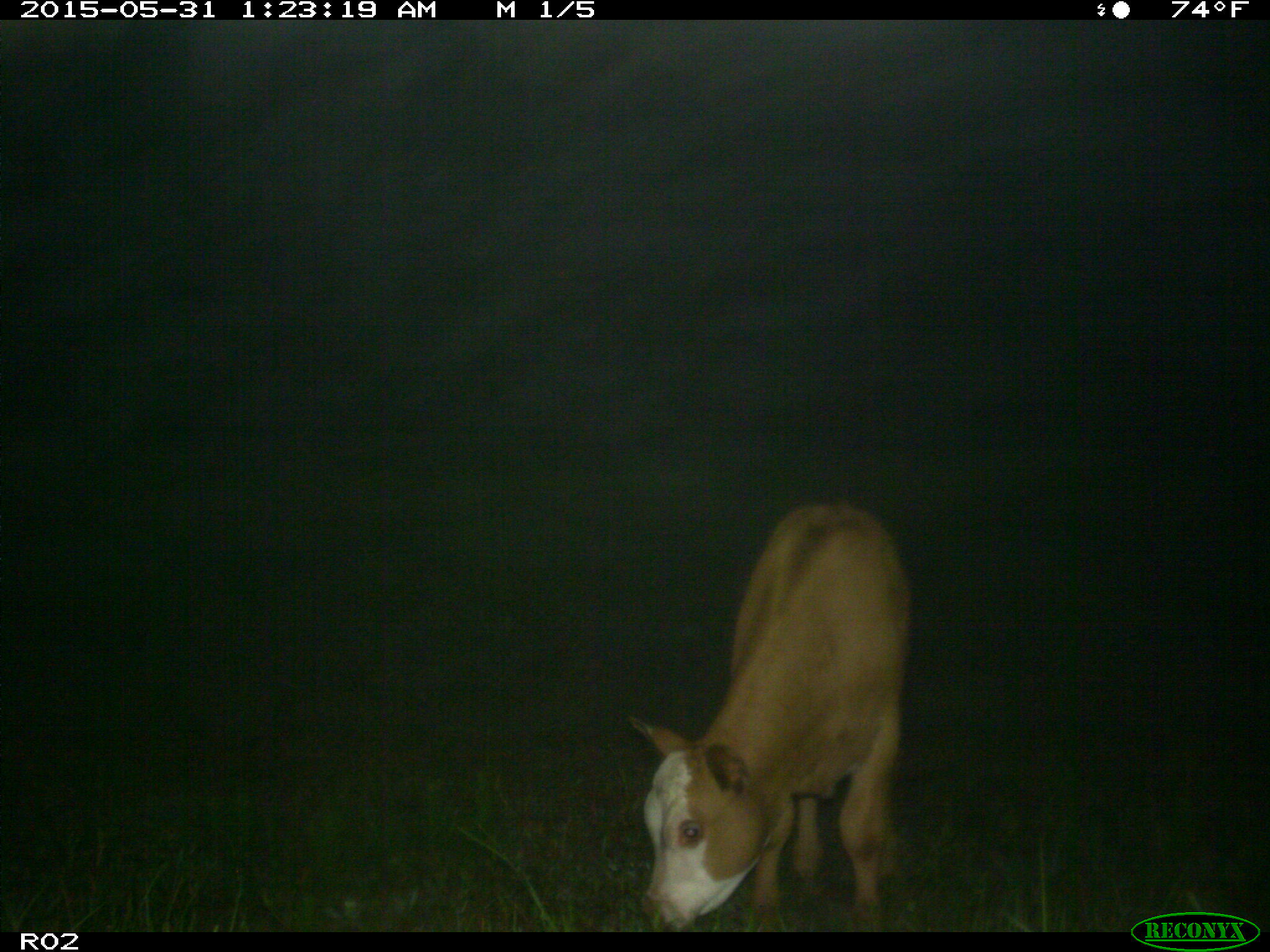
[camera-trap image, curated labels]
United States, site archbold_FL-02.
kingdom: Animalia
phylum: Chordata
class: Mammalia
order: Artiodactyla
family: Bovidae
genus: Bos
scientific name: Bos taurus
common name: domestic cow